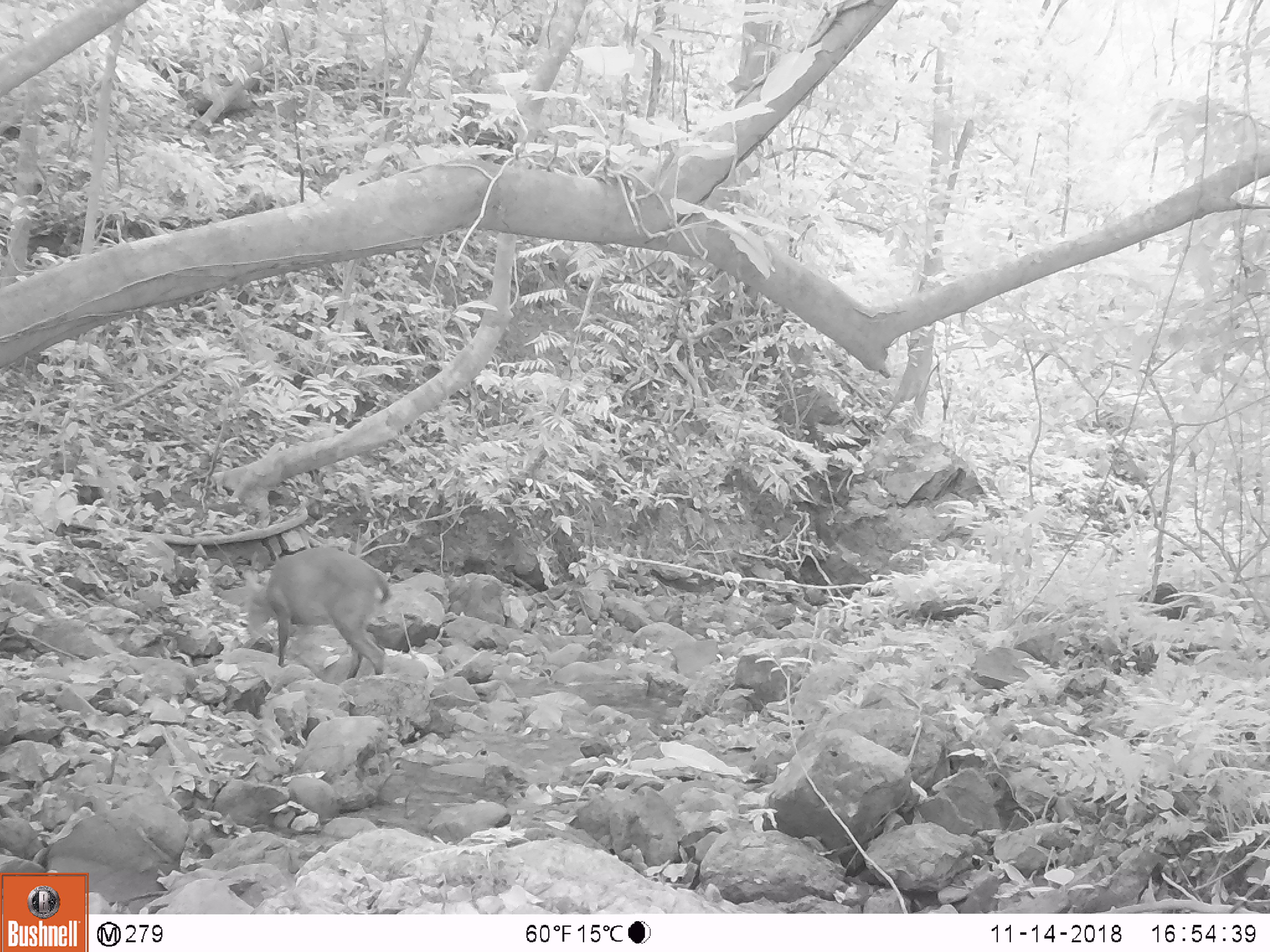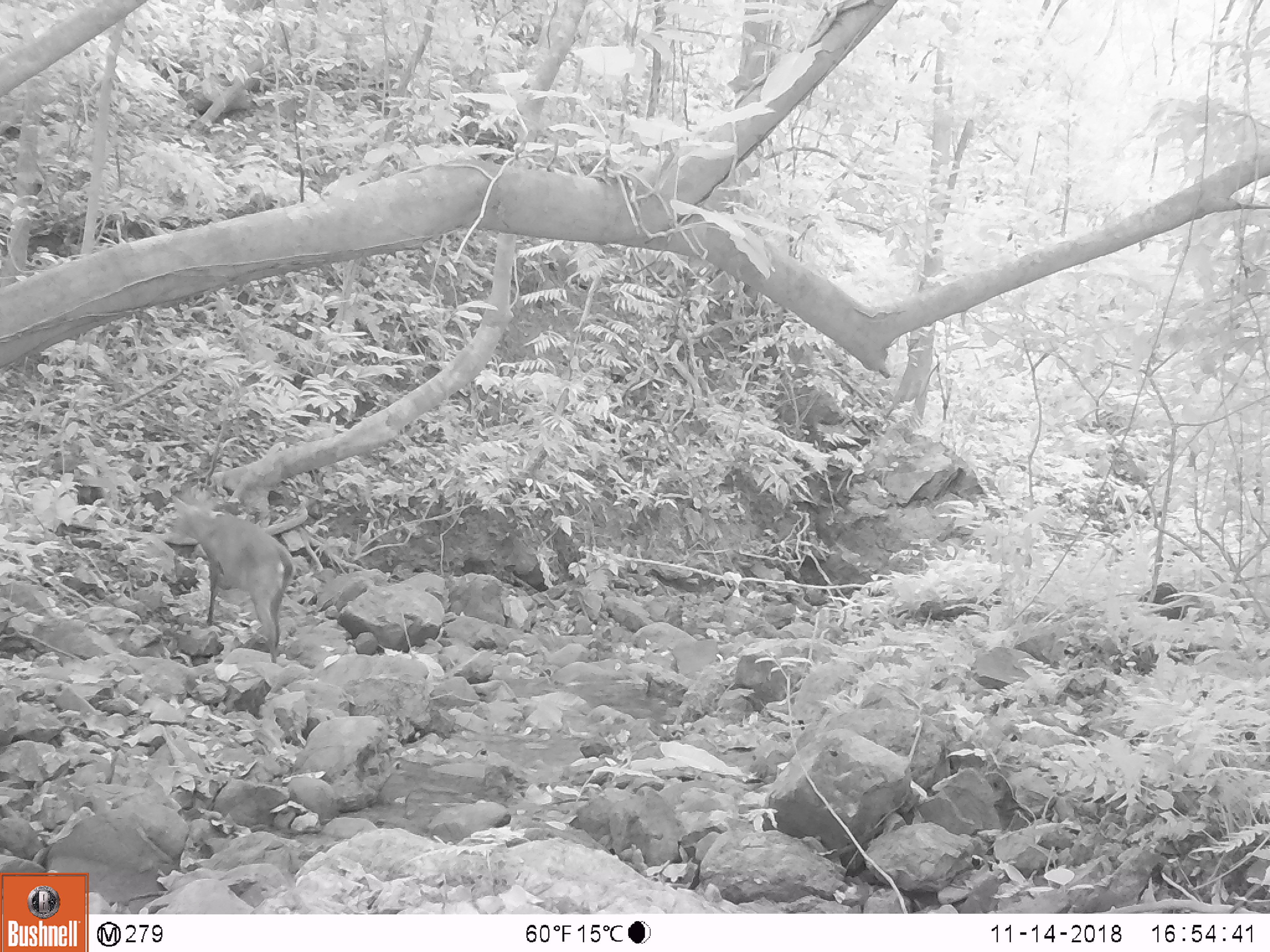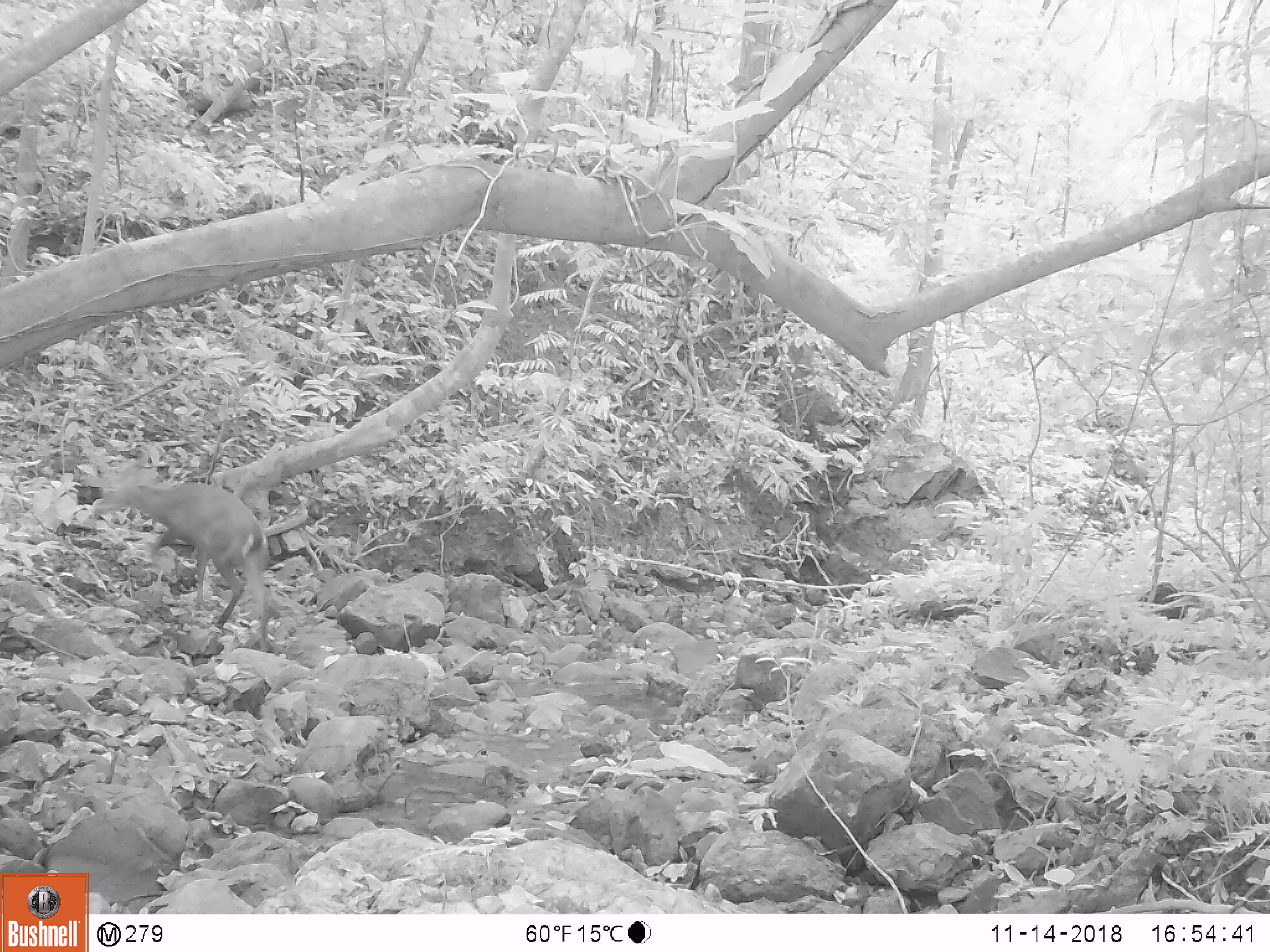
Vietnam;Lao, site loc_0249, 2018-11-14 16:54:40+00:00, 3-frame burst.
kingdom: Animalia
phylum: Chordata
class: Mammalia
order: Artiodactyla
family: Cervidae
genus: Muntiacus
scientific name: Muntiacus vuquangensis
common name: large-antlered muntjac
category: large antlered muntjac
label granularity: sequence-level